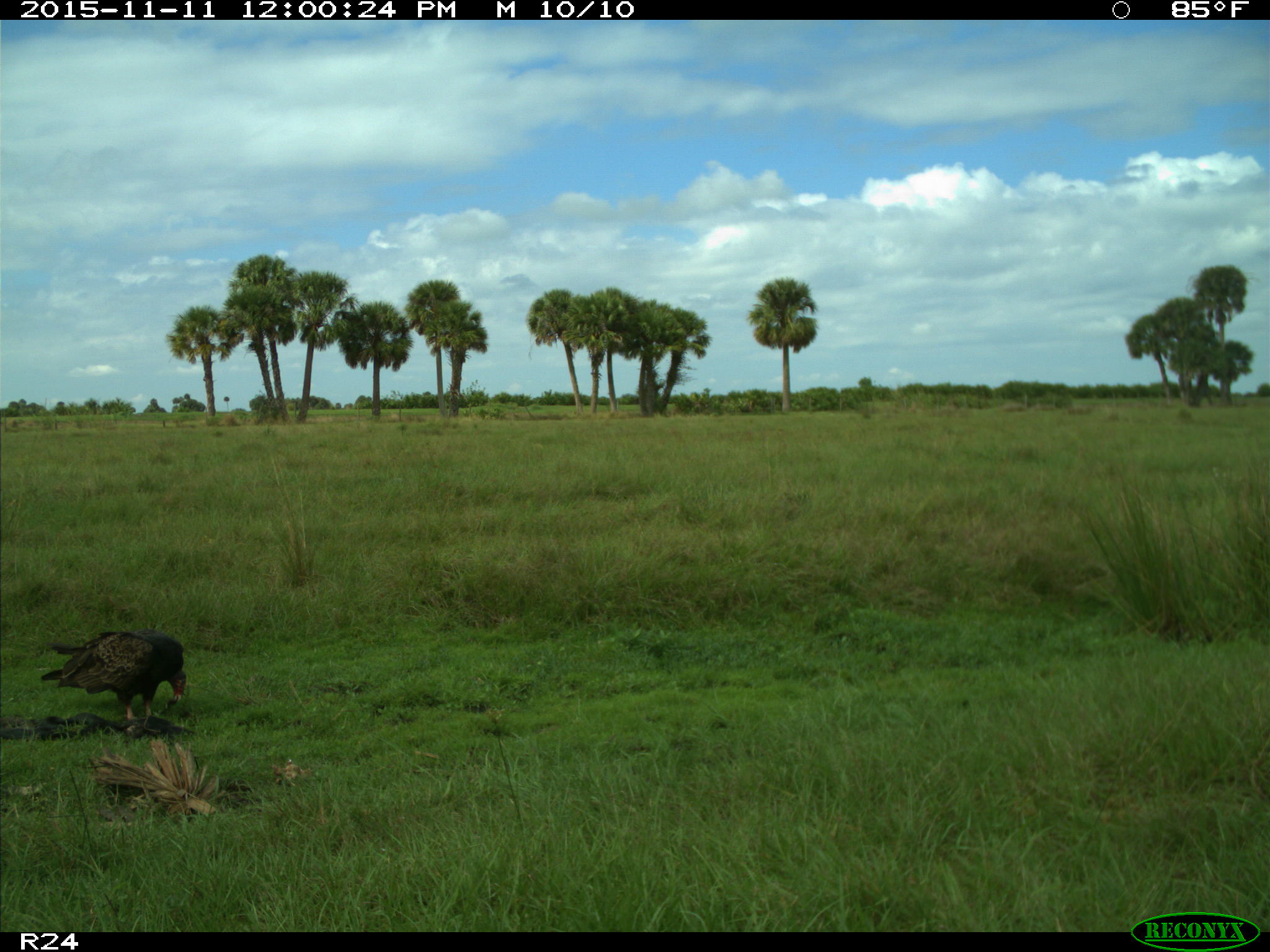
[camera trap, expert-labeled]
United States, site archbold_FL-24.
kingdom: Animalia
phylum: Chordata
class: Aves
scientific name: Aves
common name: birds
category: unidentified bird